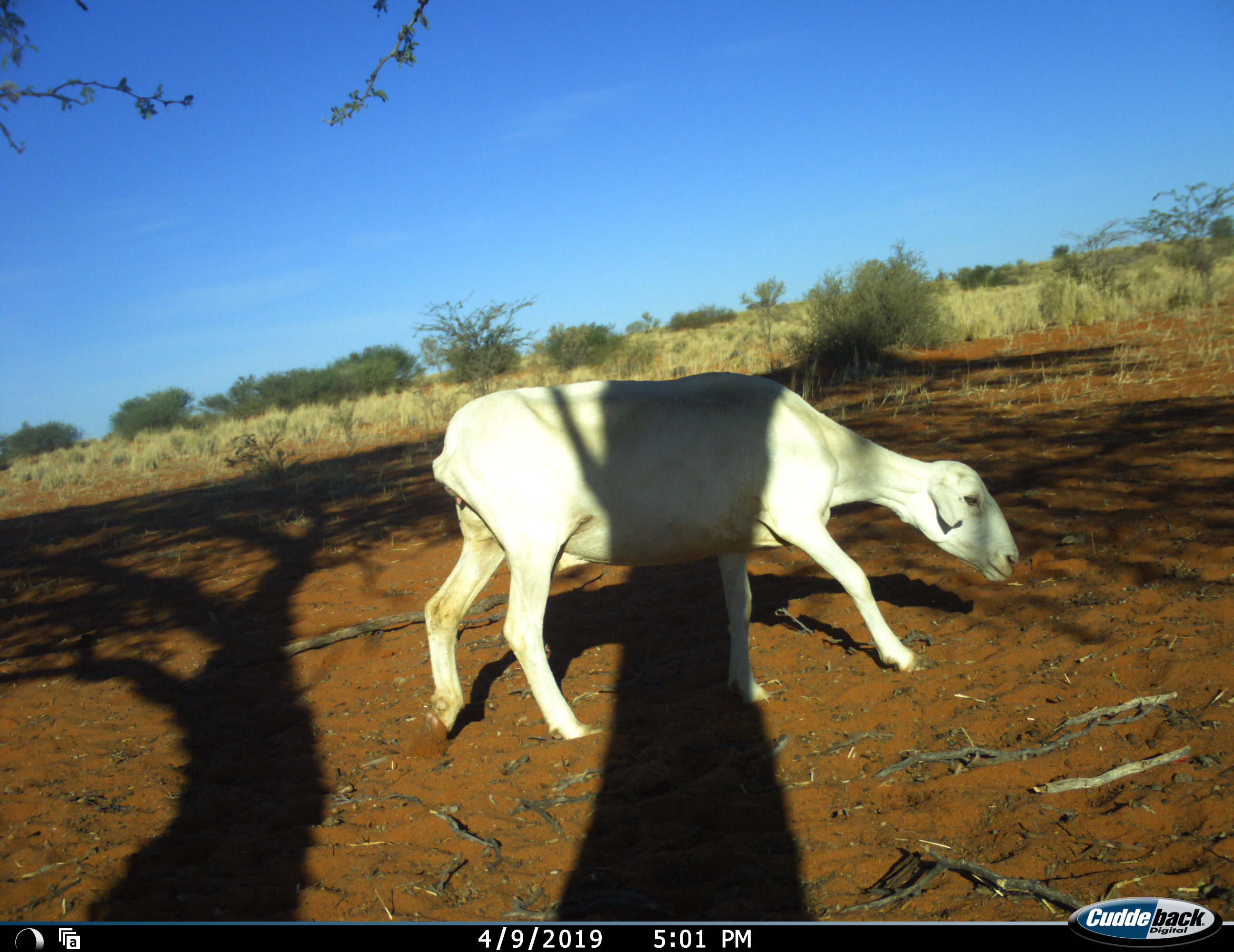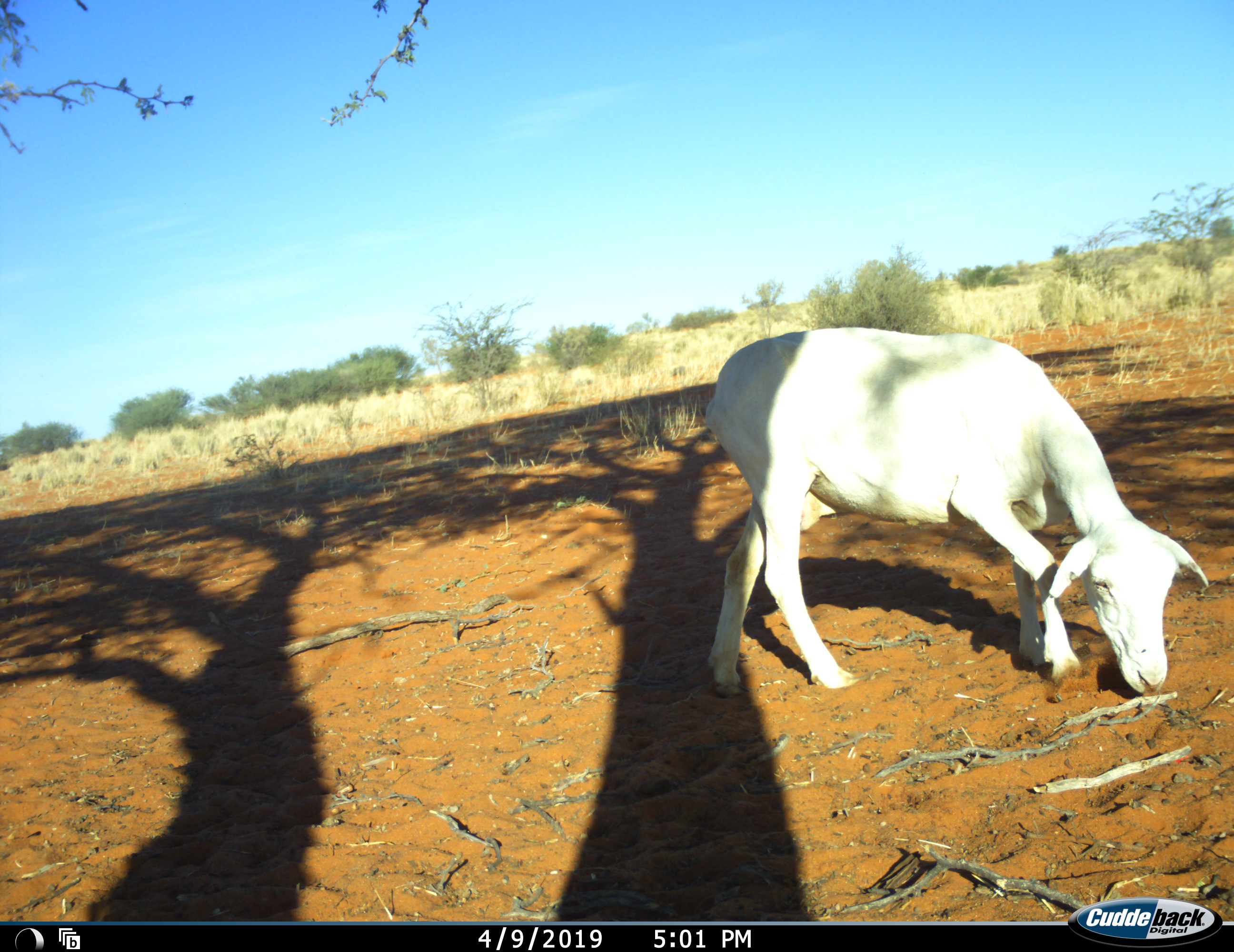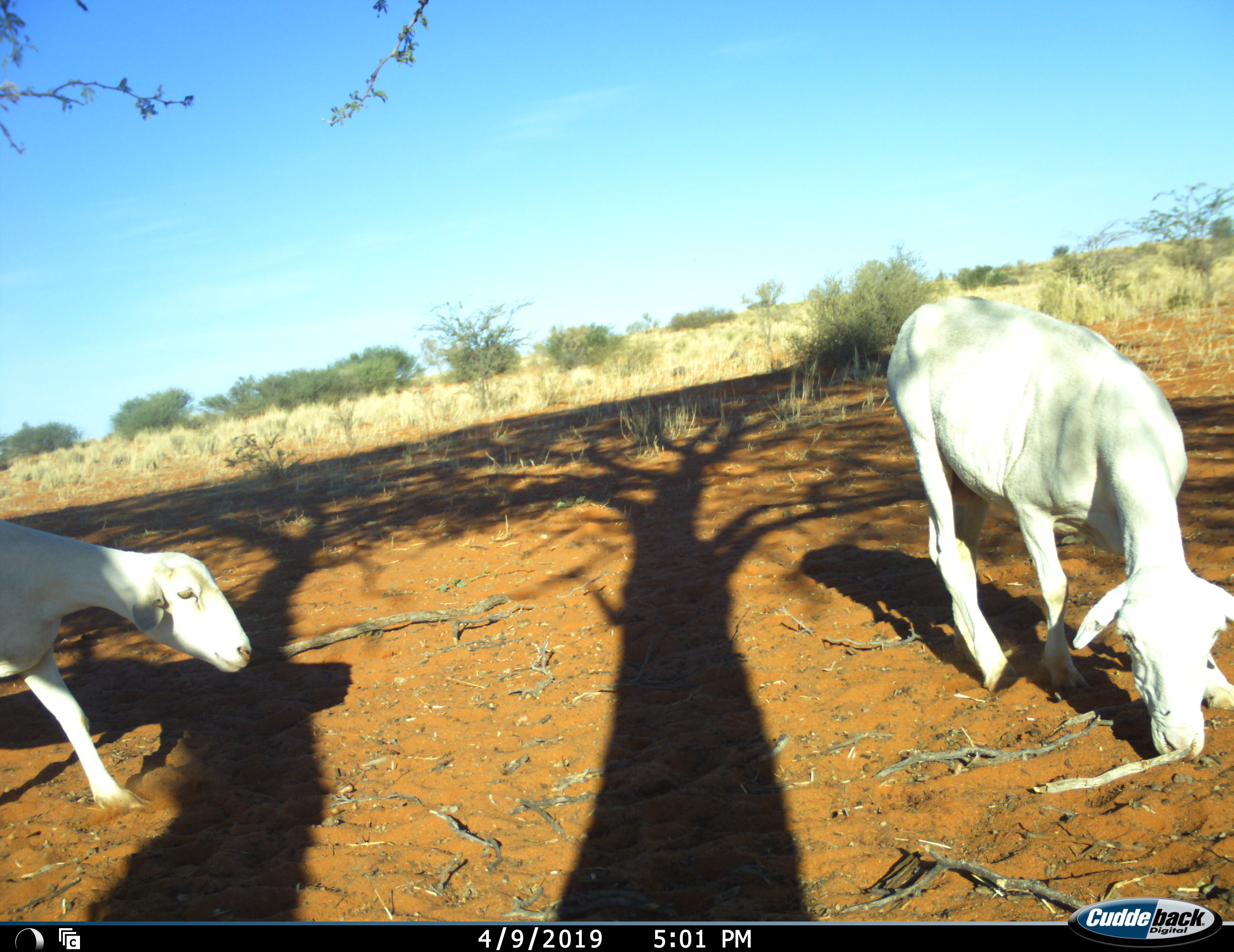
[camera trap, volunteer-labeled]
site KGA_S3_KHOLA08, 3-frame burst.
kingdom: Animalia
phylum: Chordata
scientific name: Vertebrata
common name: domestic animal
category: domesticanimal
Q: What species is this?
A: Domesticanimal (domestic animal) (Vertebrata).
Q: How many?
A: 2.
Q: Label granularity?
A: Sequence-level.